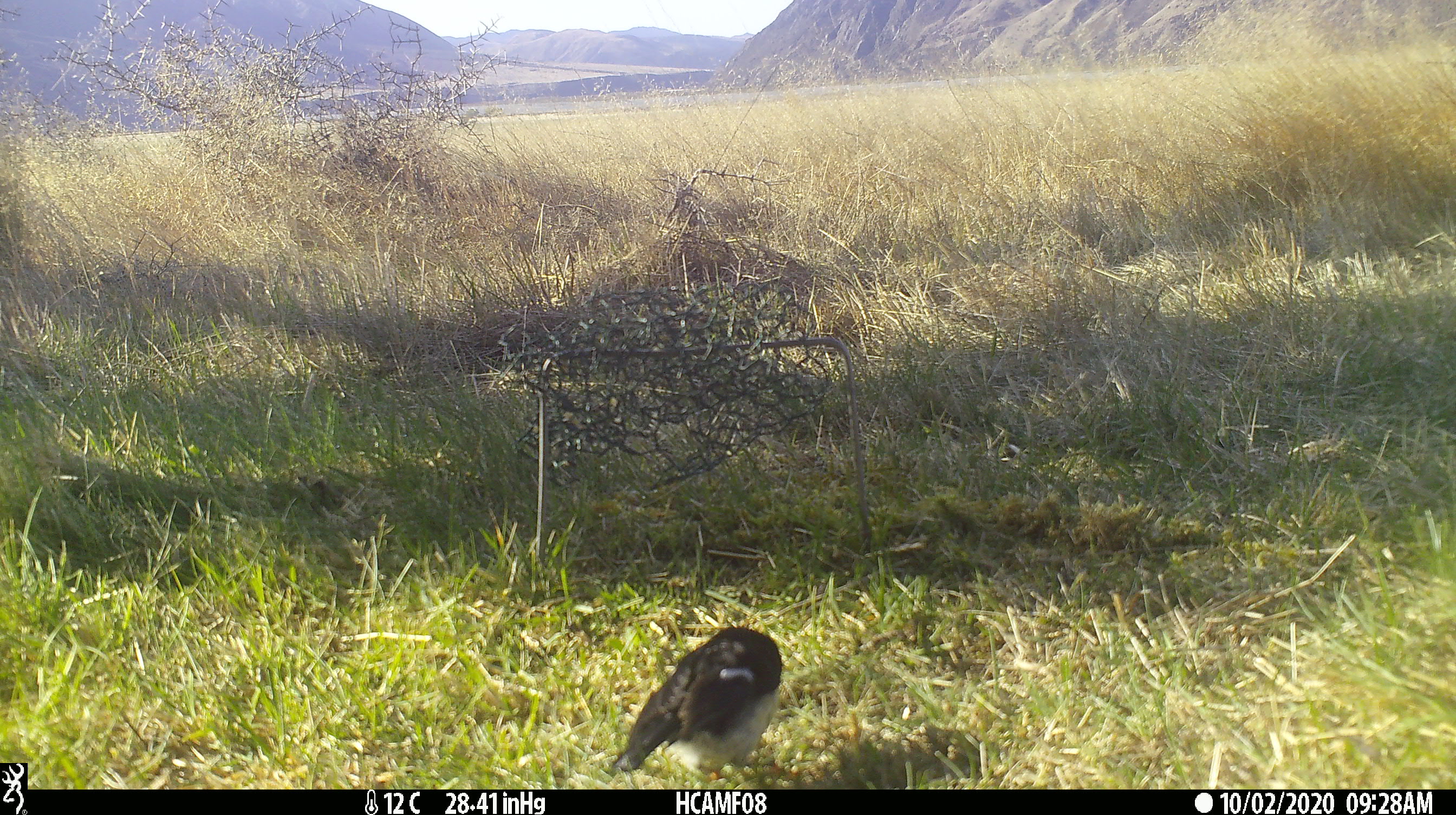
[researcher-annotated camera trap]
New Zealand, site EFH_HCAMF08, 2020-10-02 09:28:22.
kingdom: Animalia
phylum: Chordata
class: Aves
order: Passeriformes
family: Petroicidae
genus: Petroica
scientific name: Petroica macrocephala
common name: tomtit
Tomtit (Petroica macrocephala).